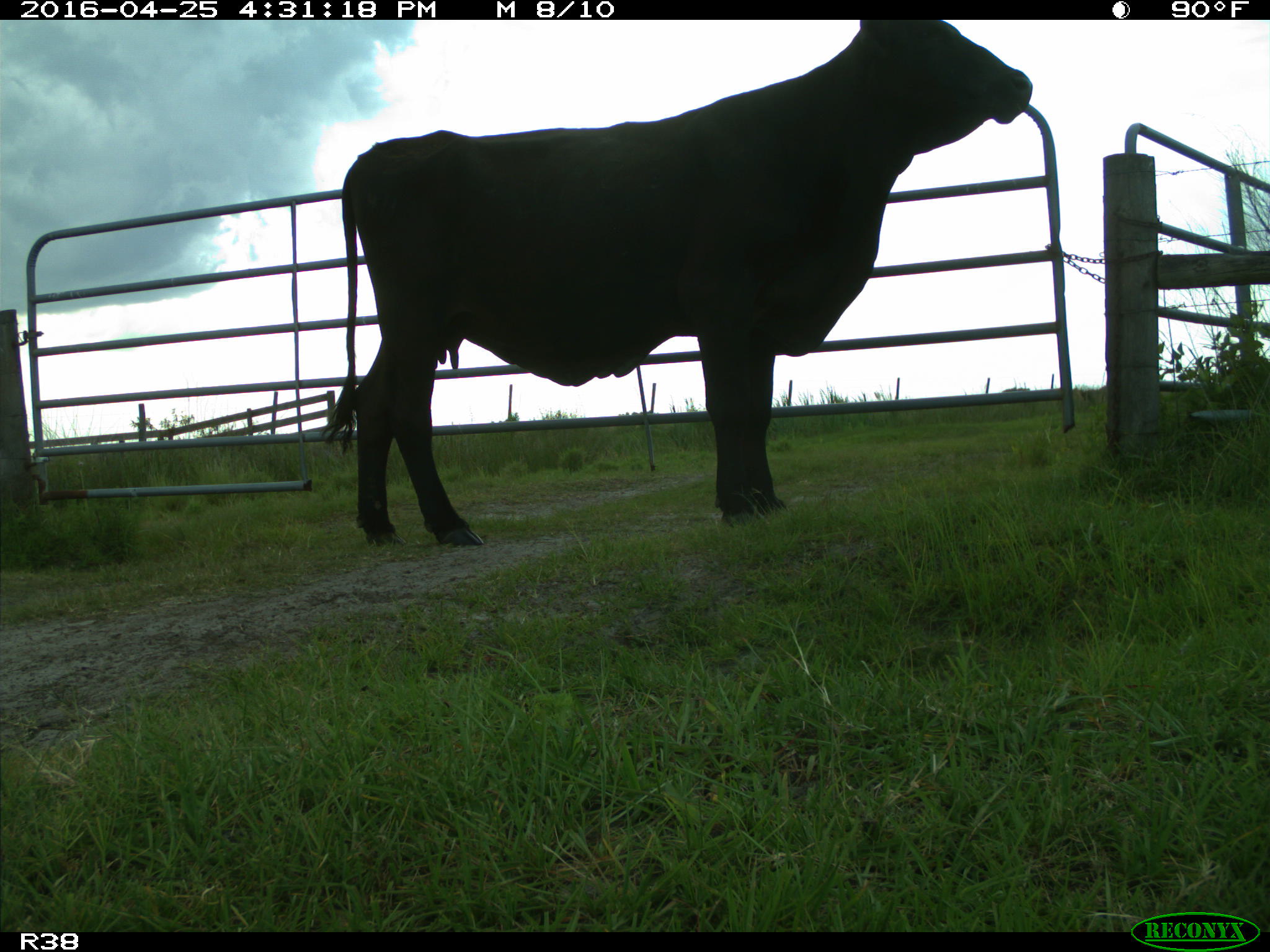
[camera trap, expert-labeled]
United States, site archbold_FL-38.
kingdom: Animalia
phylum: Chordata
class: Mammalia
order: Artiodactyla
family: Bovidae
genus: Bos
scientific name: Bos taurus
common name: domestic cow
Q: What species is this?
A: Bos taurus (domestic cow).